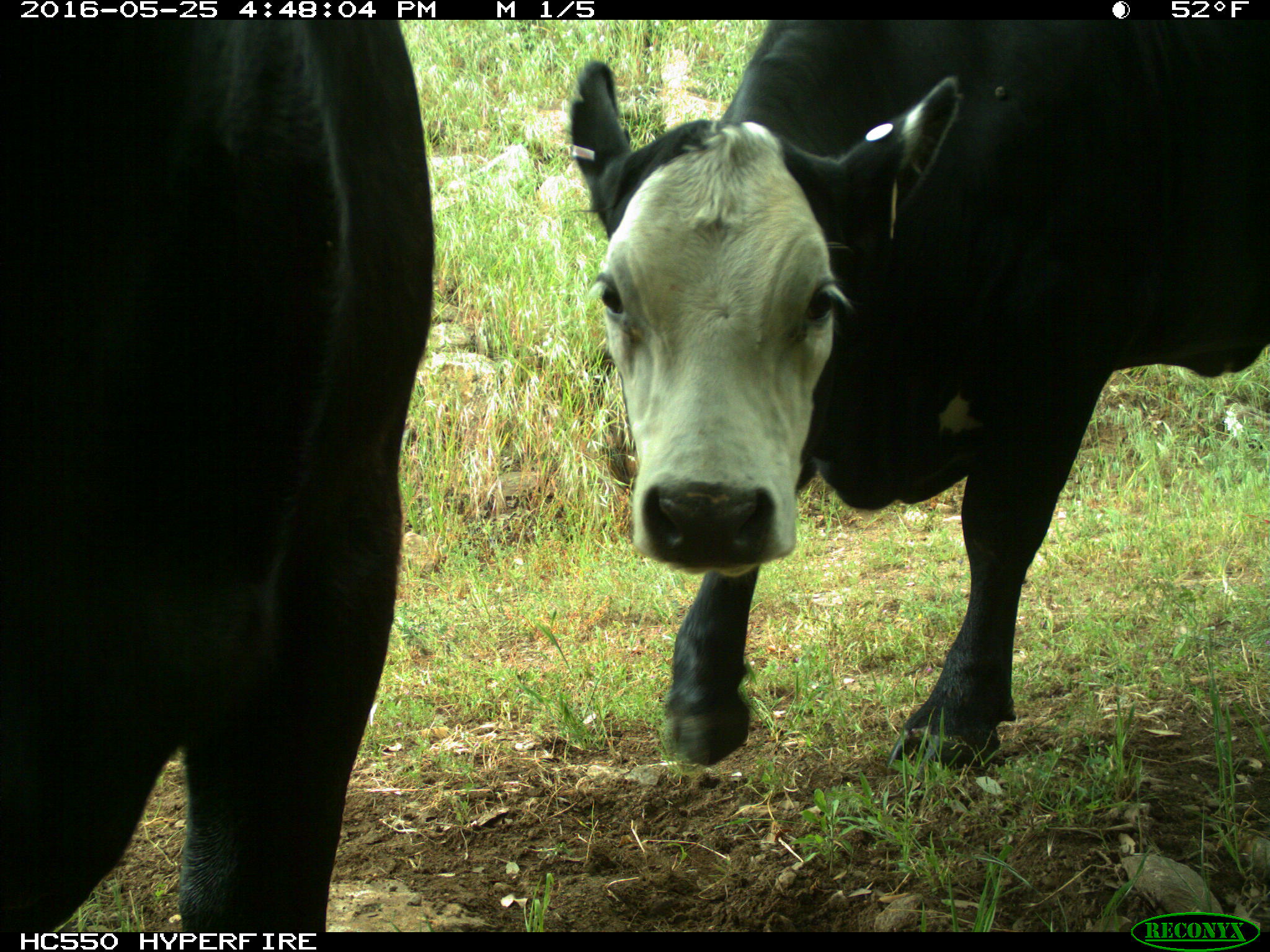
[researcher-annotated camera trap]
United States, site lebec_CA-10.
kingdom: Animalia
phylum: Chordata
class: Mammalia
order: Artiodactyla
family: Bovidae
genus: Bos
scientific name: Bos taurus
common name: domestic cow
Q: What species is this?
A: Bos taurus (domestic cow).